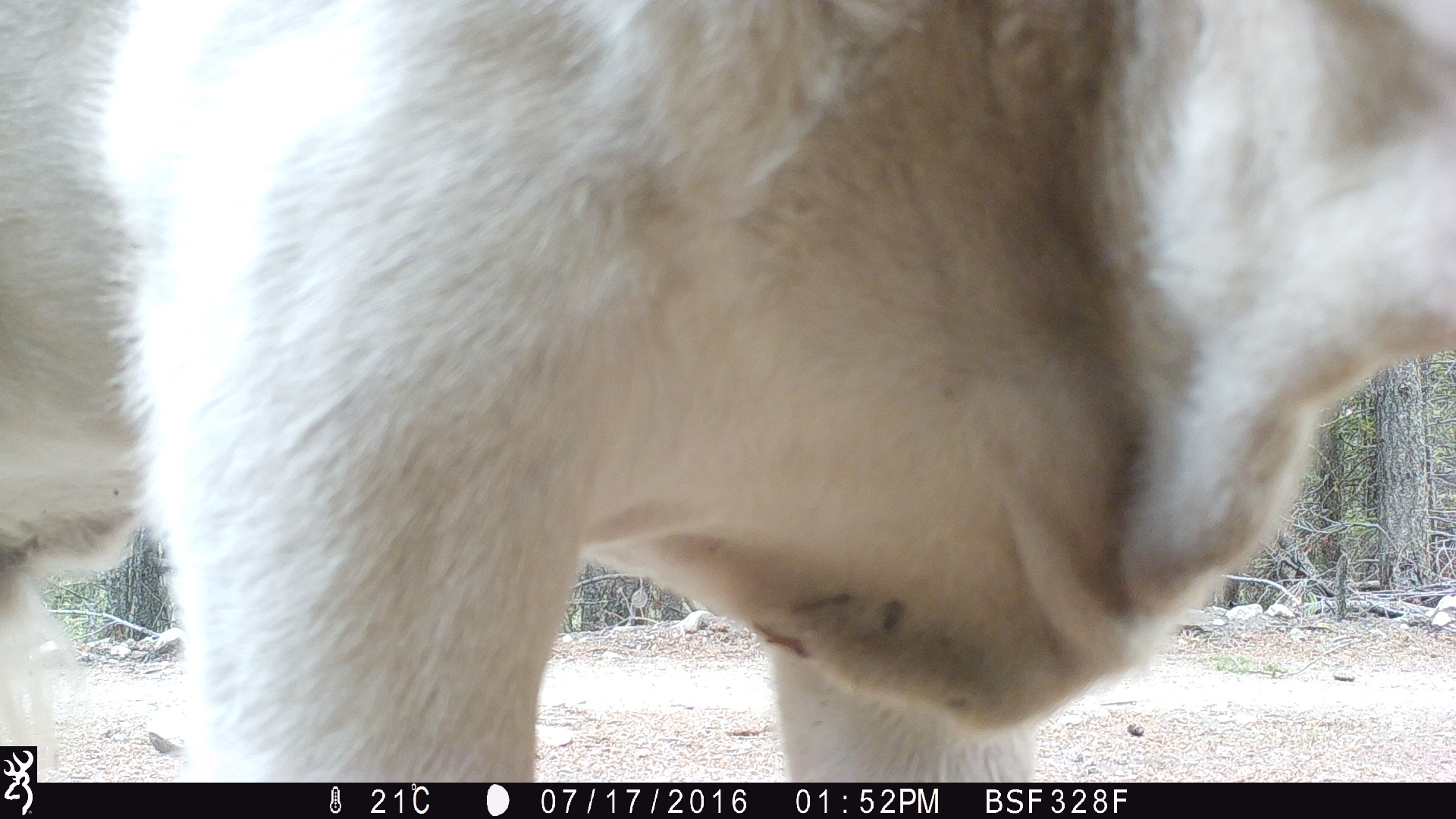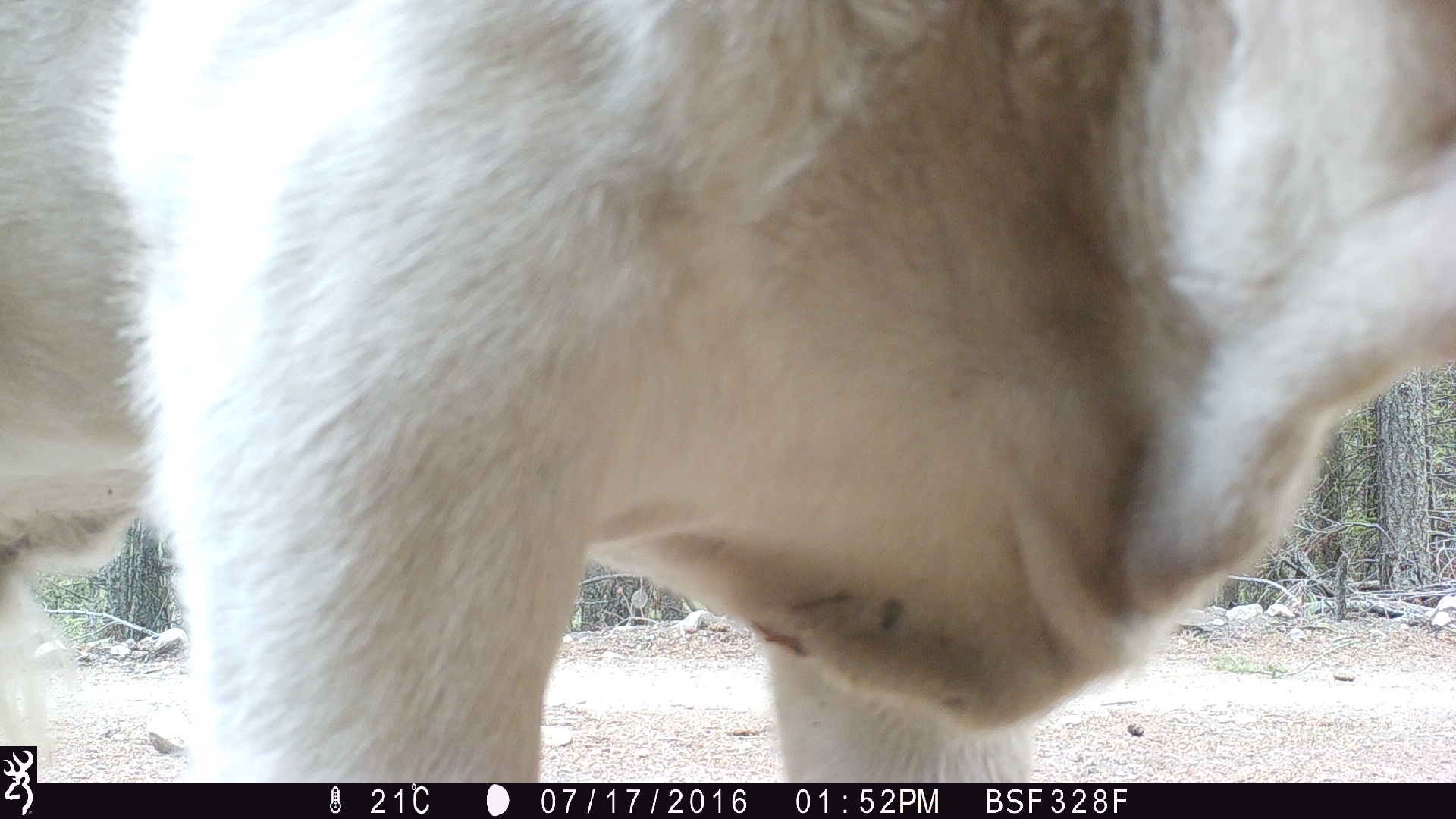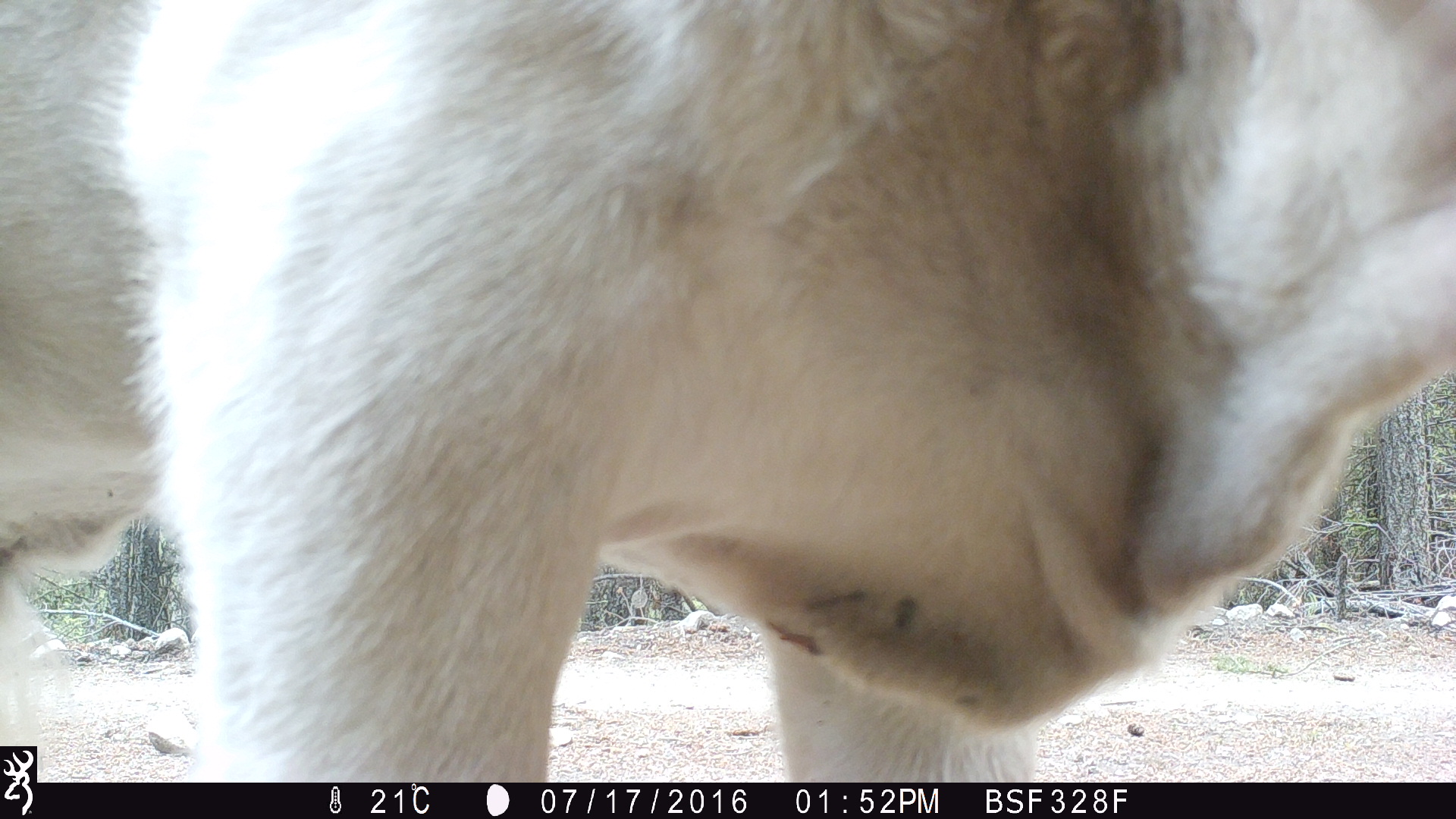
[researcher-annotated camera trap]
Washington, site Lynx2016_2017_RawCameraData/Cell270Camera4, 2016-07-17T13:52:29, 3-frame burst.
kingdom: Animalia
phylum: Chordata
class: Mammalia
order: Artiodactyla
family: Bovidae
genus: Bos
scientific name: Bos taurus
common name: domestic cattle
Domestic cattle (Bos taurus). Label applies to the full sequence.